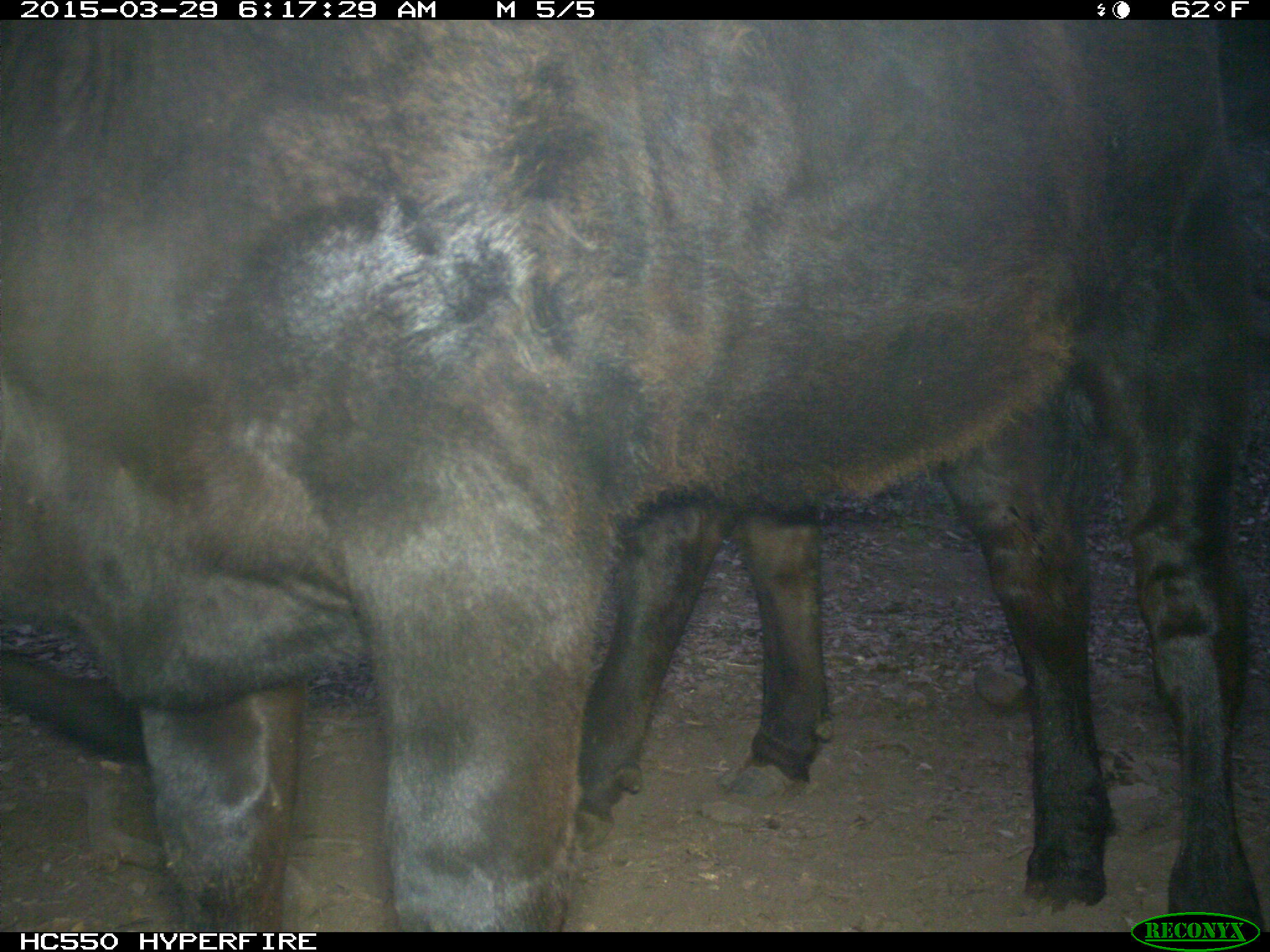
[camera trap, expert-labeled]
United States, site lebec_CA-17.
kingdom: Animalia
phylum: Chordata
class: Mammalia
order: Artiodactyla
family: Bovidae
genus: Bos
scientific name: Bos taurus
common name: domestic cow